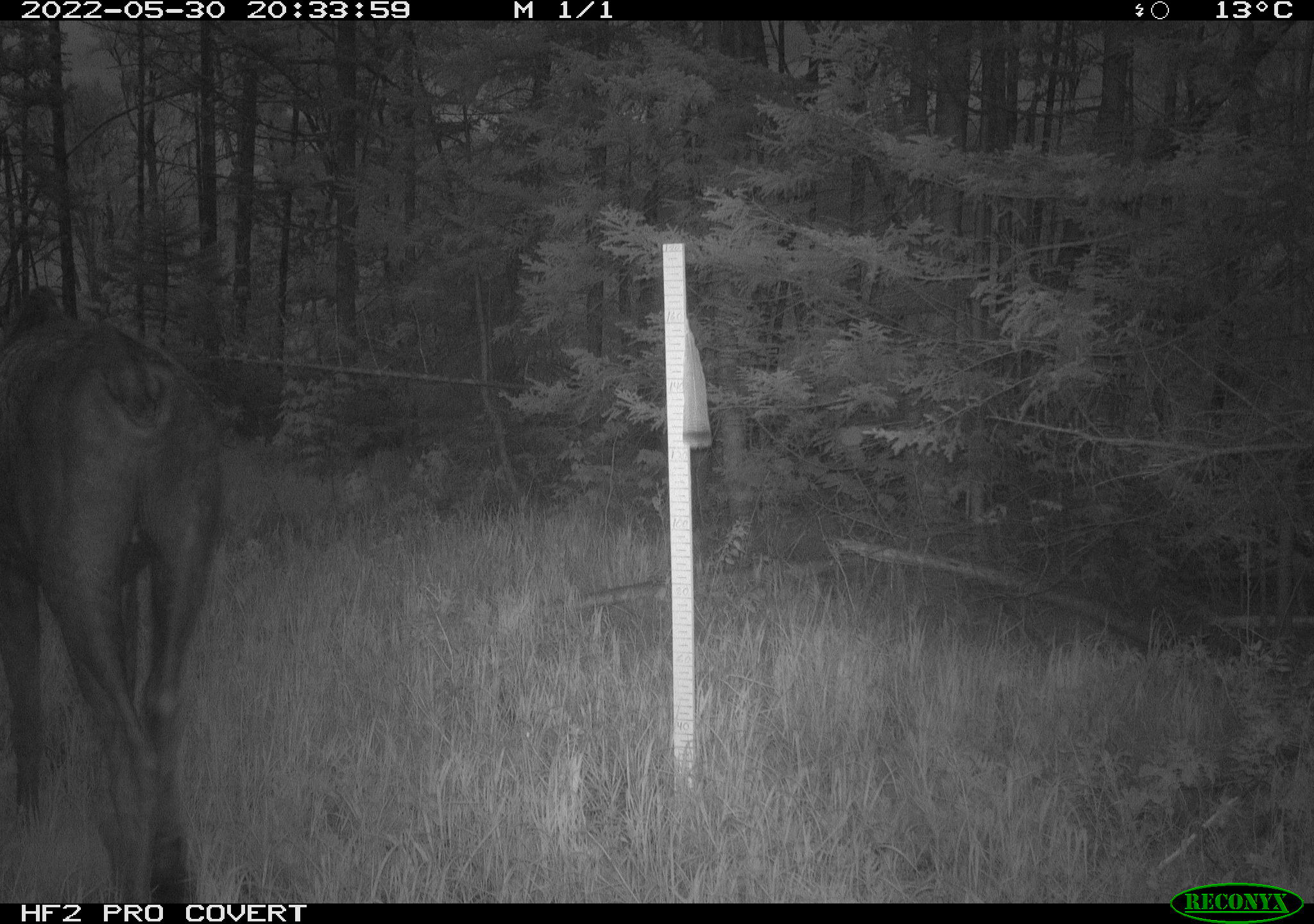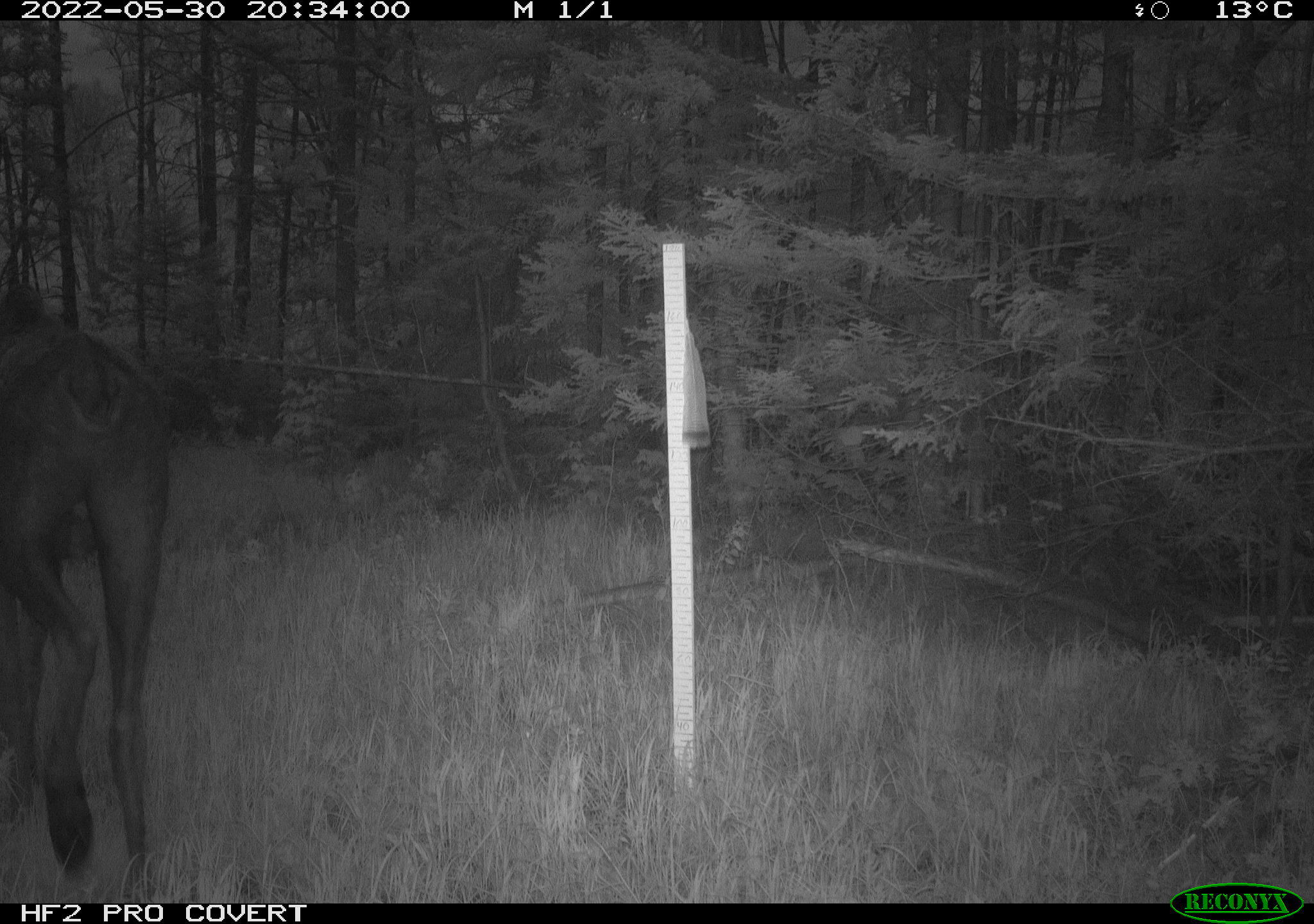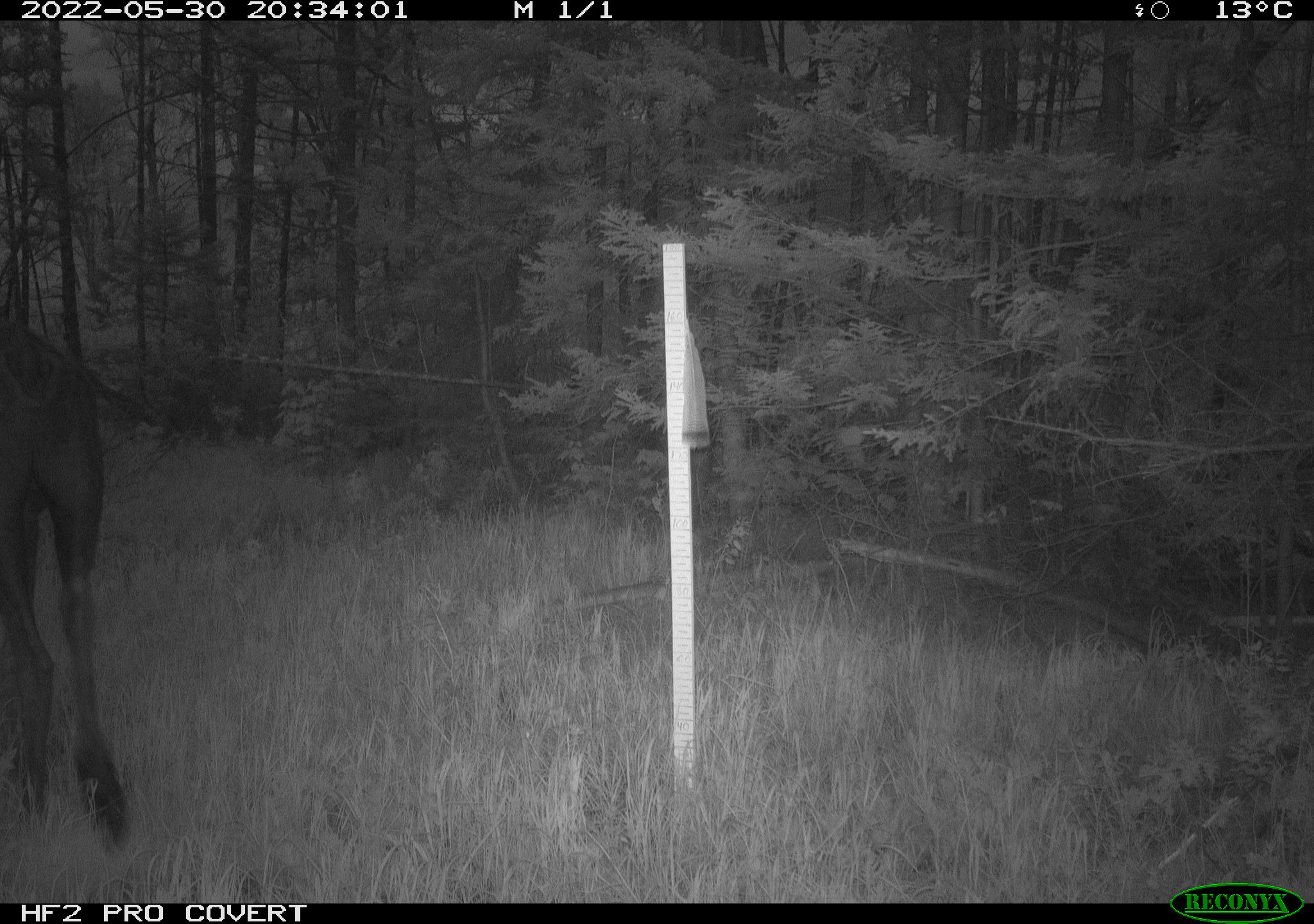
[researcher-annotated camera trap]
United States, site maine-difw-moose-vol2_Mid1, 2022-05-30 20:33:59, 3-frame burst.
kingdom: Animalia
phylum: Chordata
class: Mammalia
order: Artiodactyla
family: Cervidae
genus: Alces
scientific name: Alces alces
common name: moose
Moose (Alces alces).